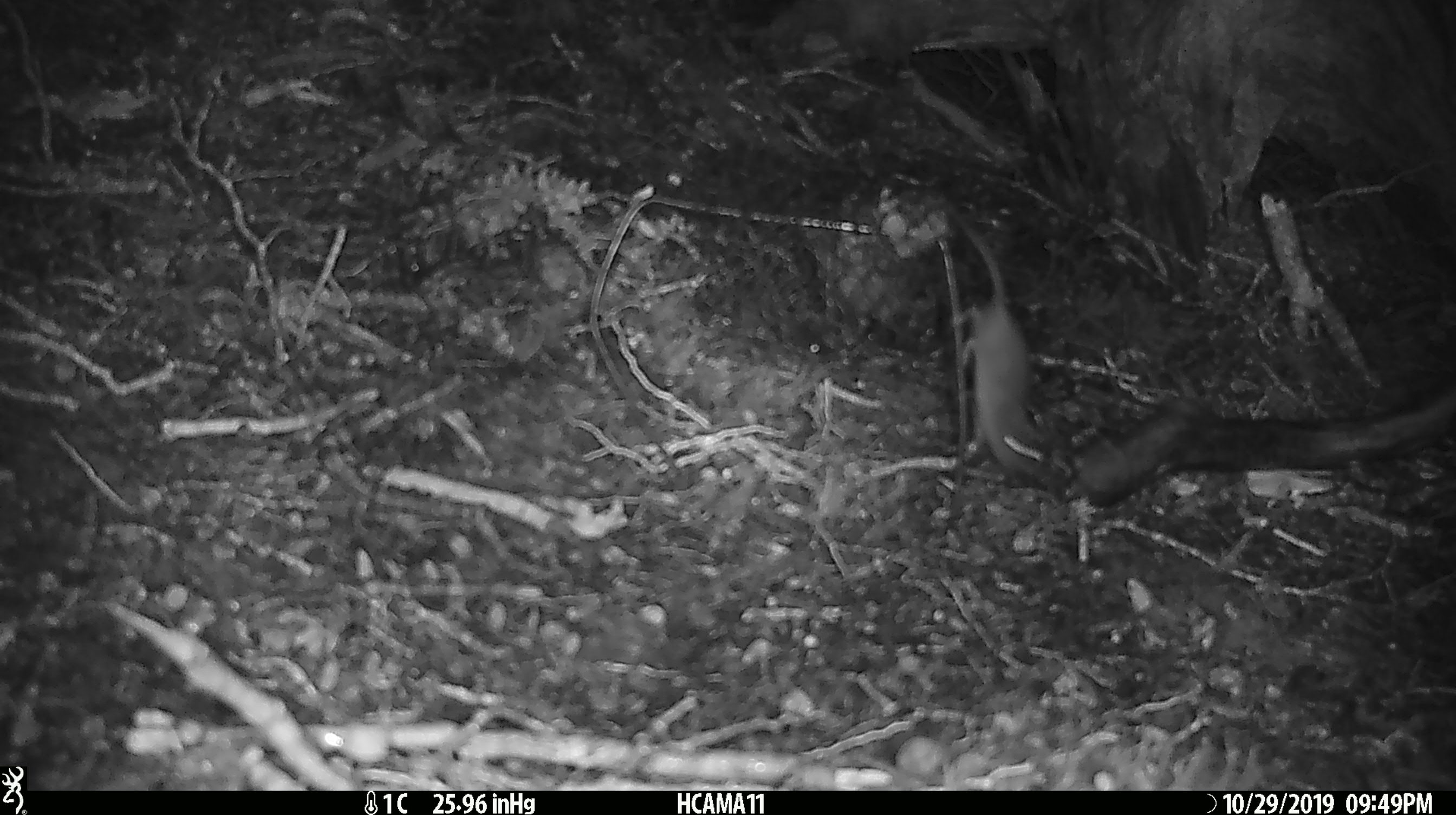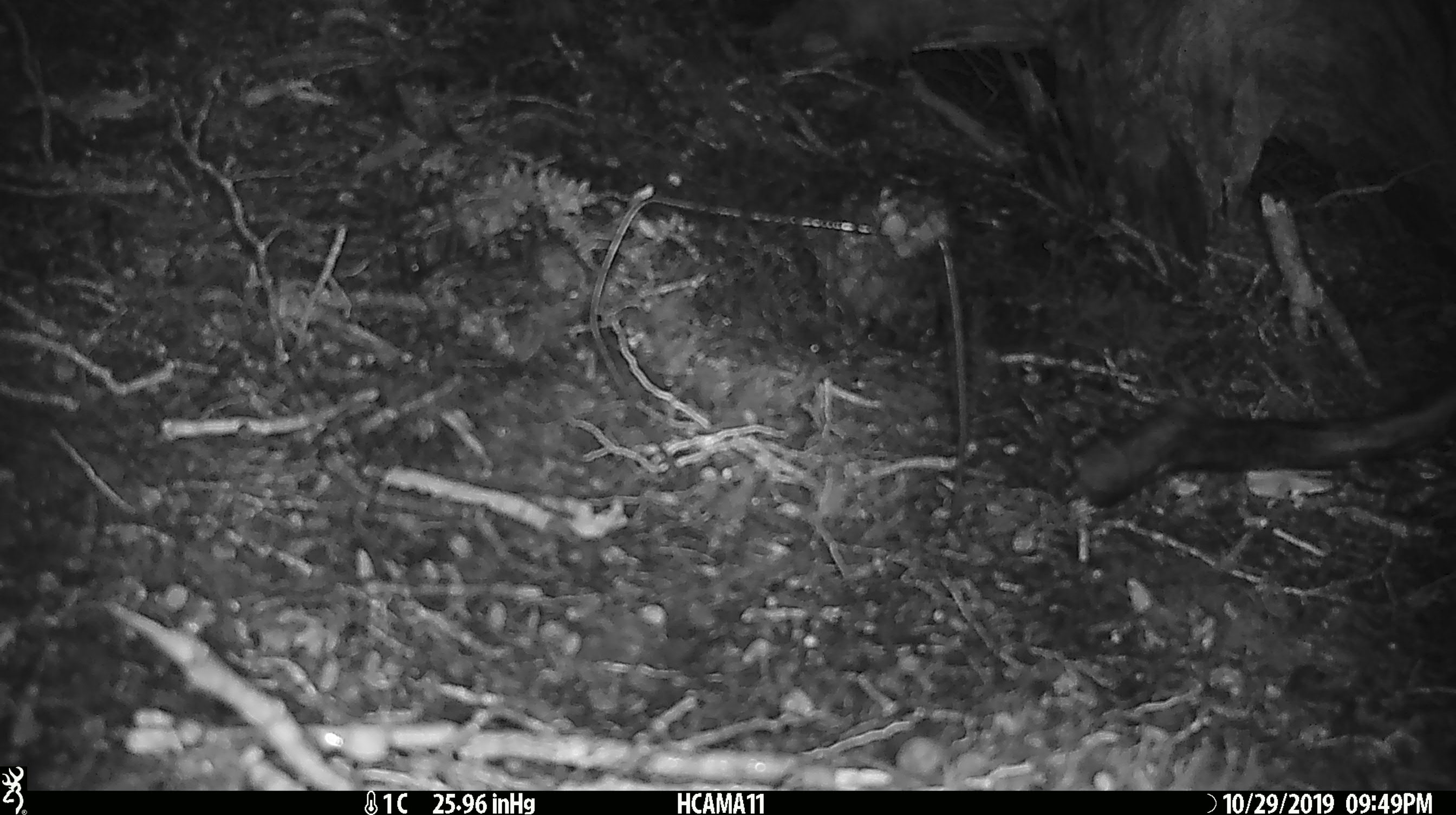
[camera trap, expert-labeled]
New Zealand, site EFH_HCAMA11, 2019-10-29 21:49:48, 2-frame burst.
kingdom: Animalia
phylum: Chordata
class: Mammalia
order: Rodentia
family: Muridae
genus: Mus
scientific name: Mus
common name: mouse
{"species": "mouse (Mus)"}